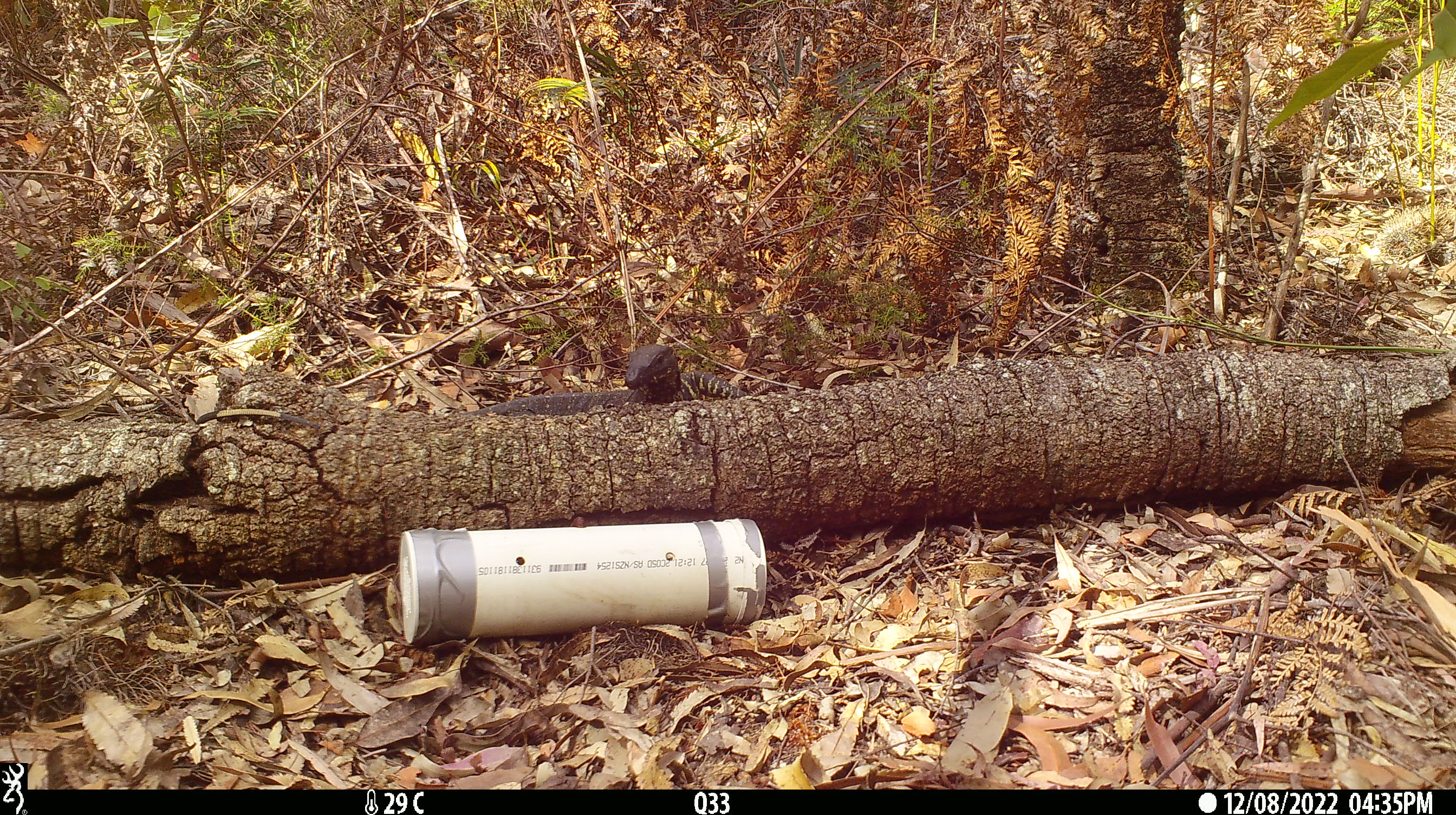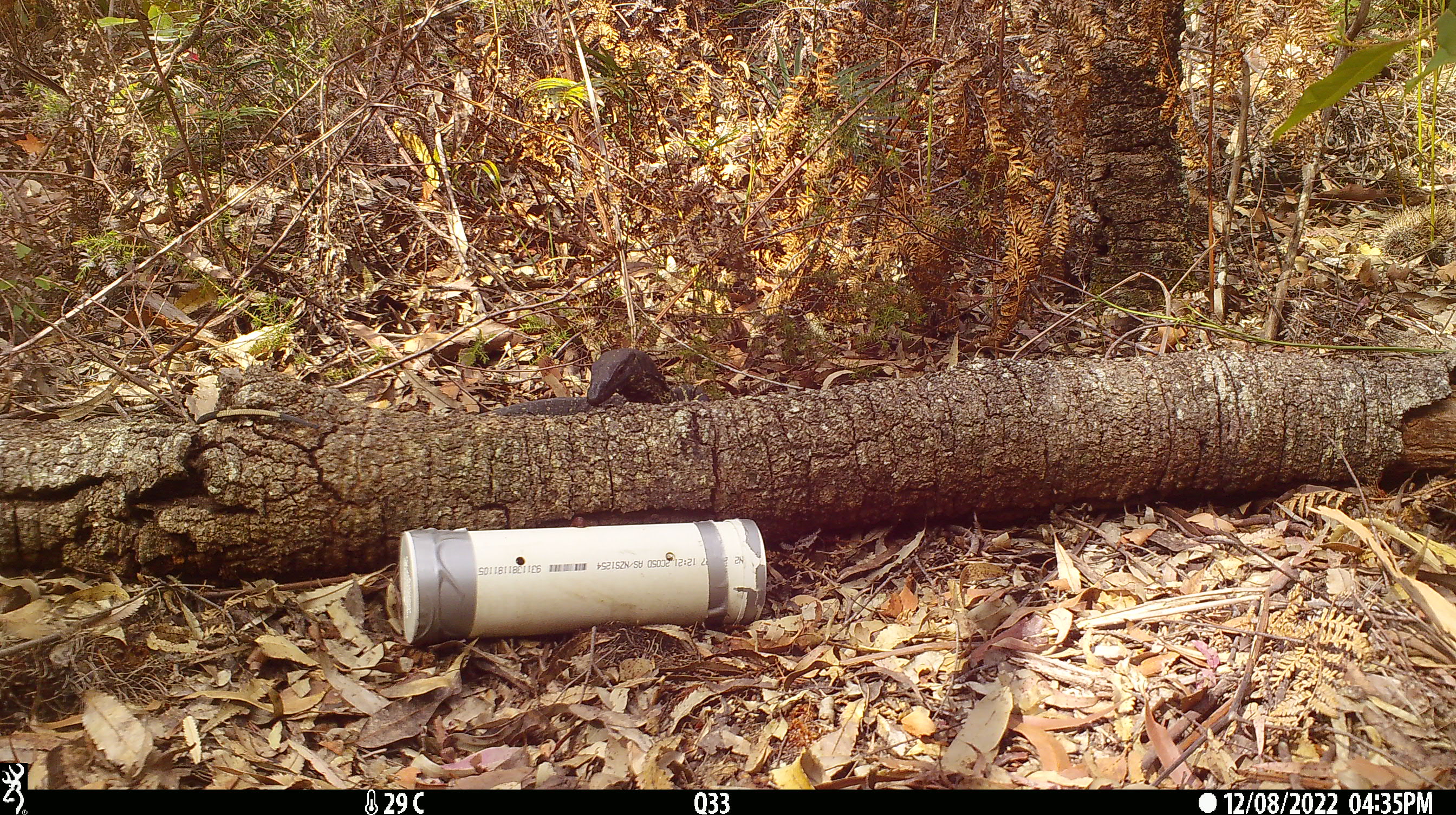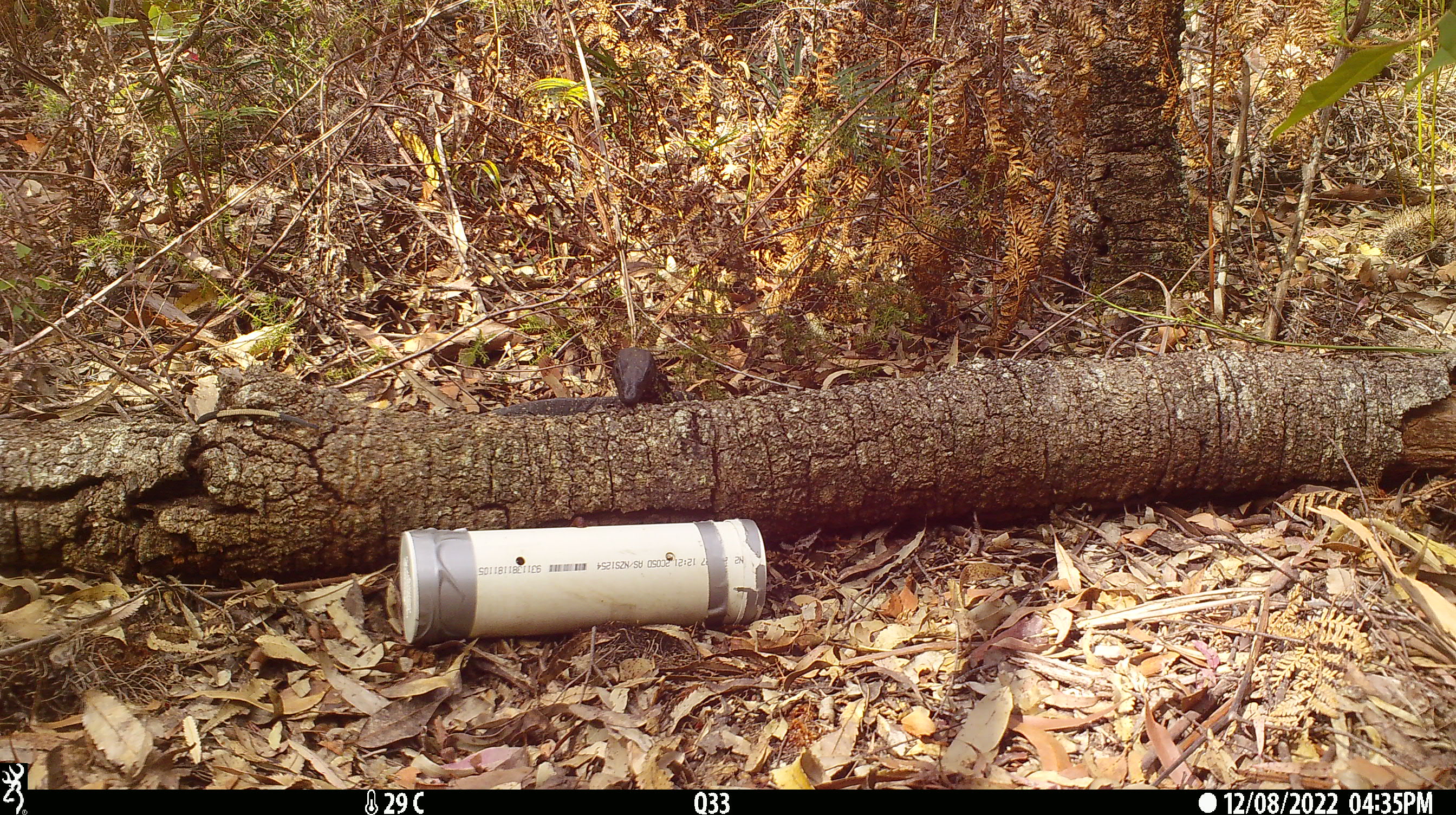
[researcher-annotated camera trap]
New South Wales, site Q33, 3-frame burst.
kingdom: Animalia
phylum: Chordata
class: Reptilia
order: Squamata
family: Varanidae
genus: Varanus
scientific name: Varanus varius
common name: lace monitor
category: goanna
Goanna (lace monitor) (Varanus varius).